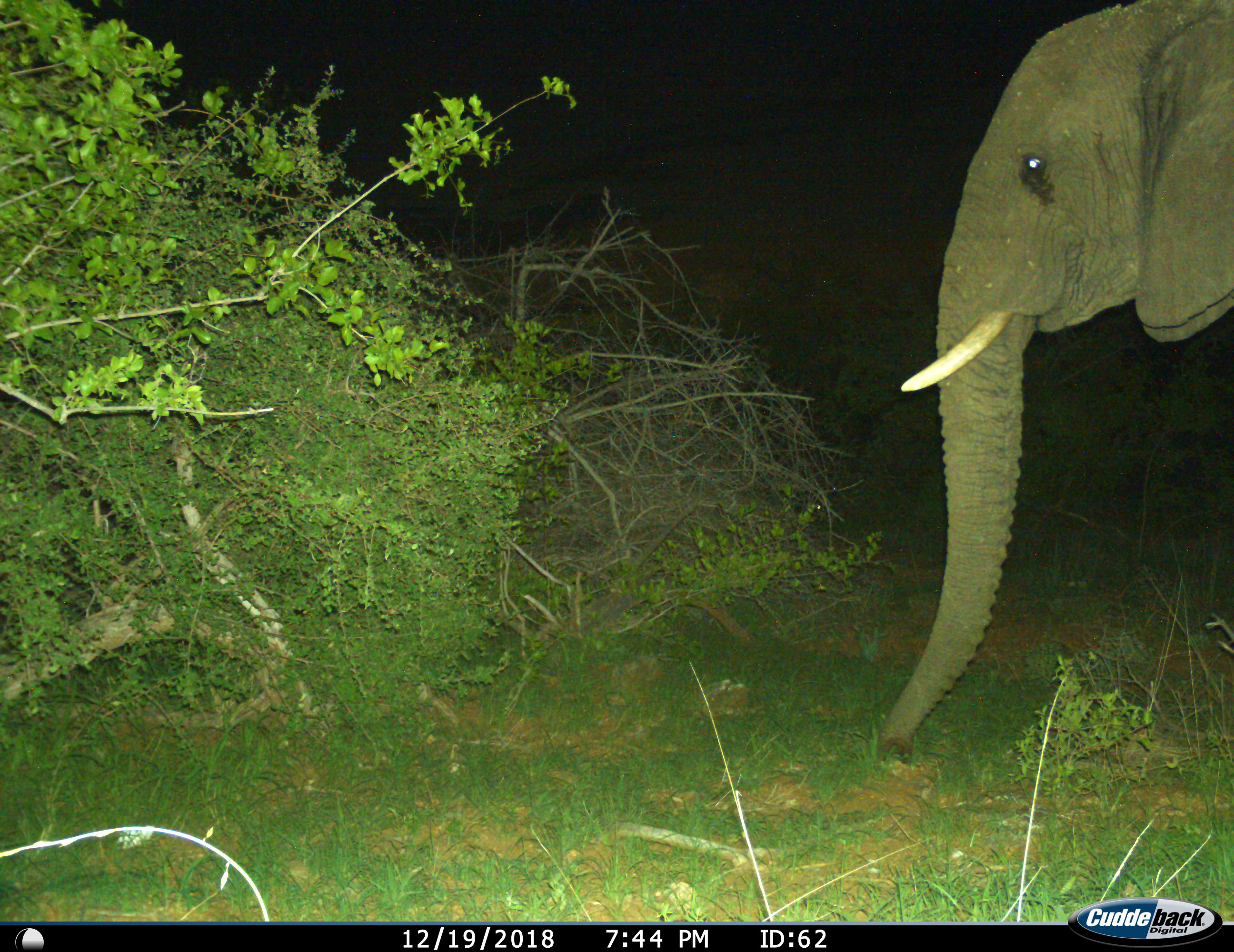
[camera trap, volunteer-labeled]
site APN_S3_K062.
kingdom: Animalia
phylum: Chordata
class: Mammalia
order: Proboscidea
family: Elephantidae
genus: Loxodonta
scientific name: Loxodonta africana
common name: african bush elephant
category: elephant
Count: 1.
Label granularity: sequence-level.